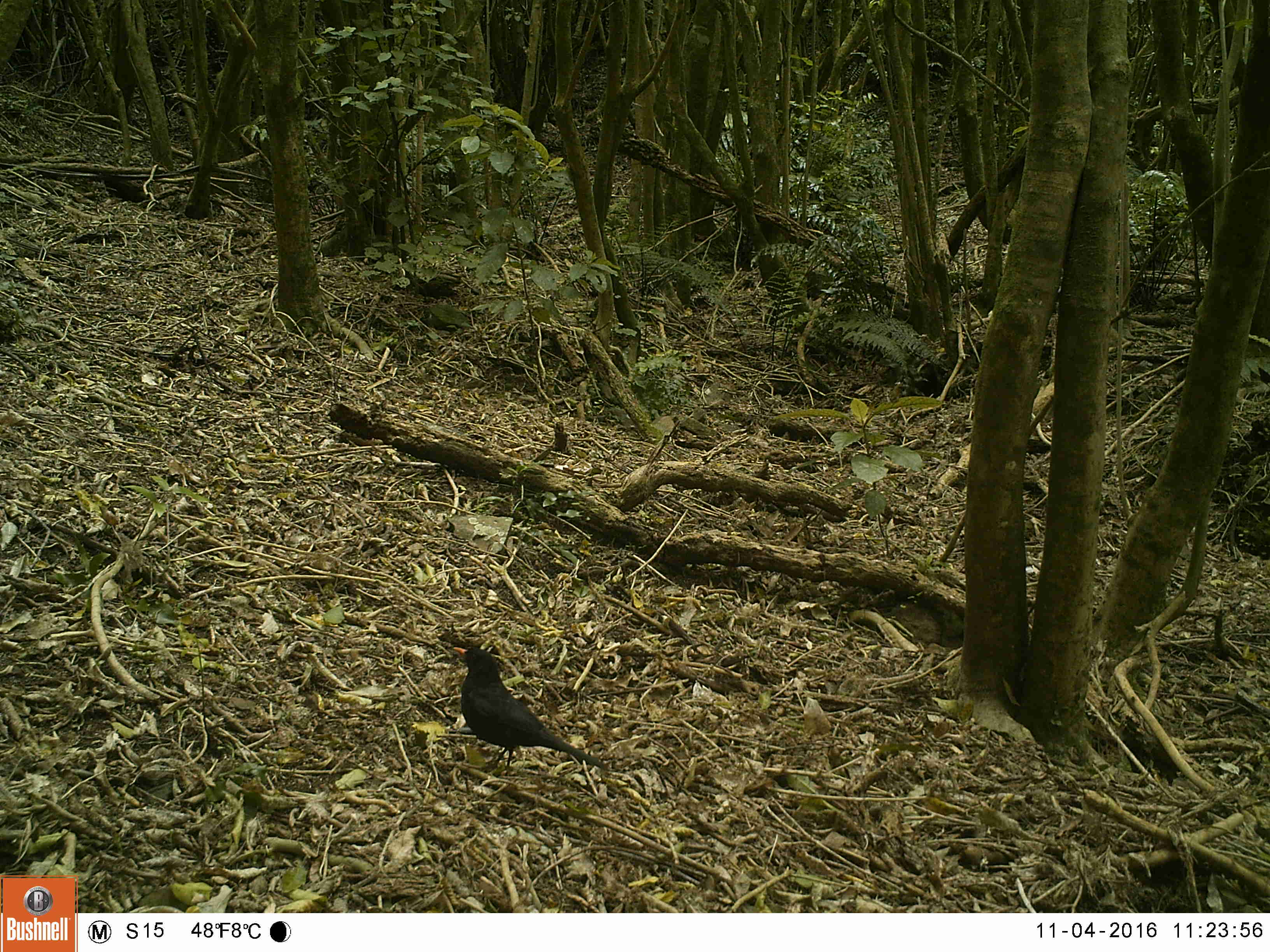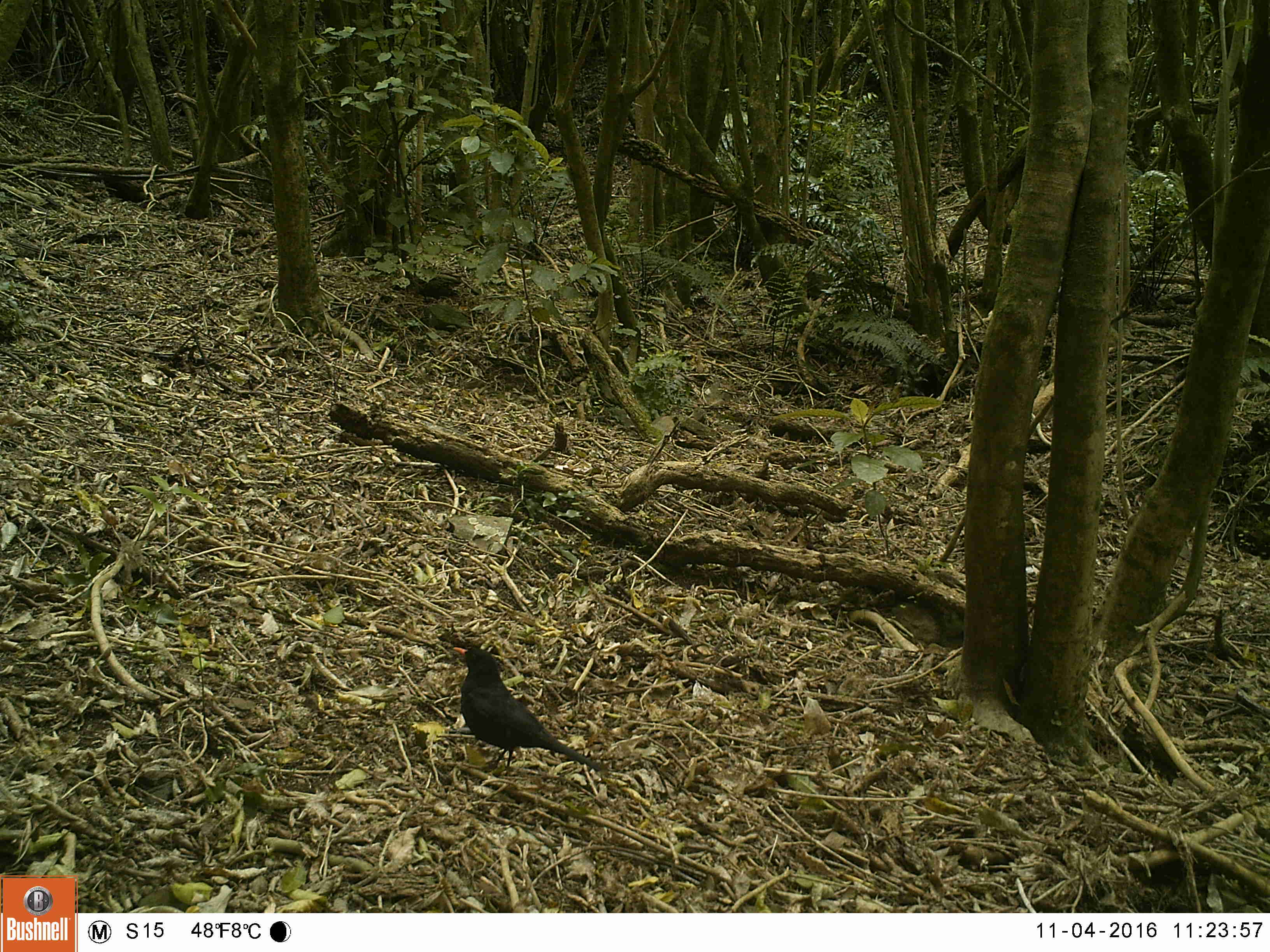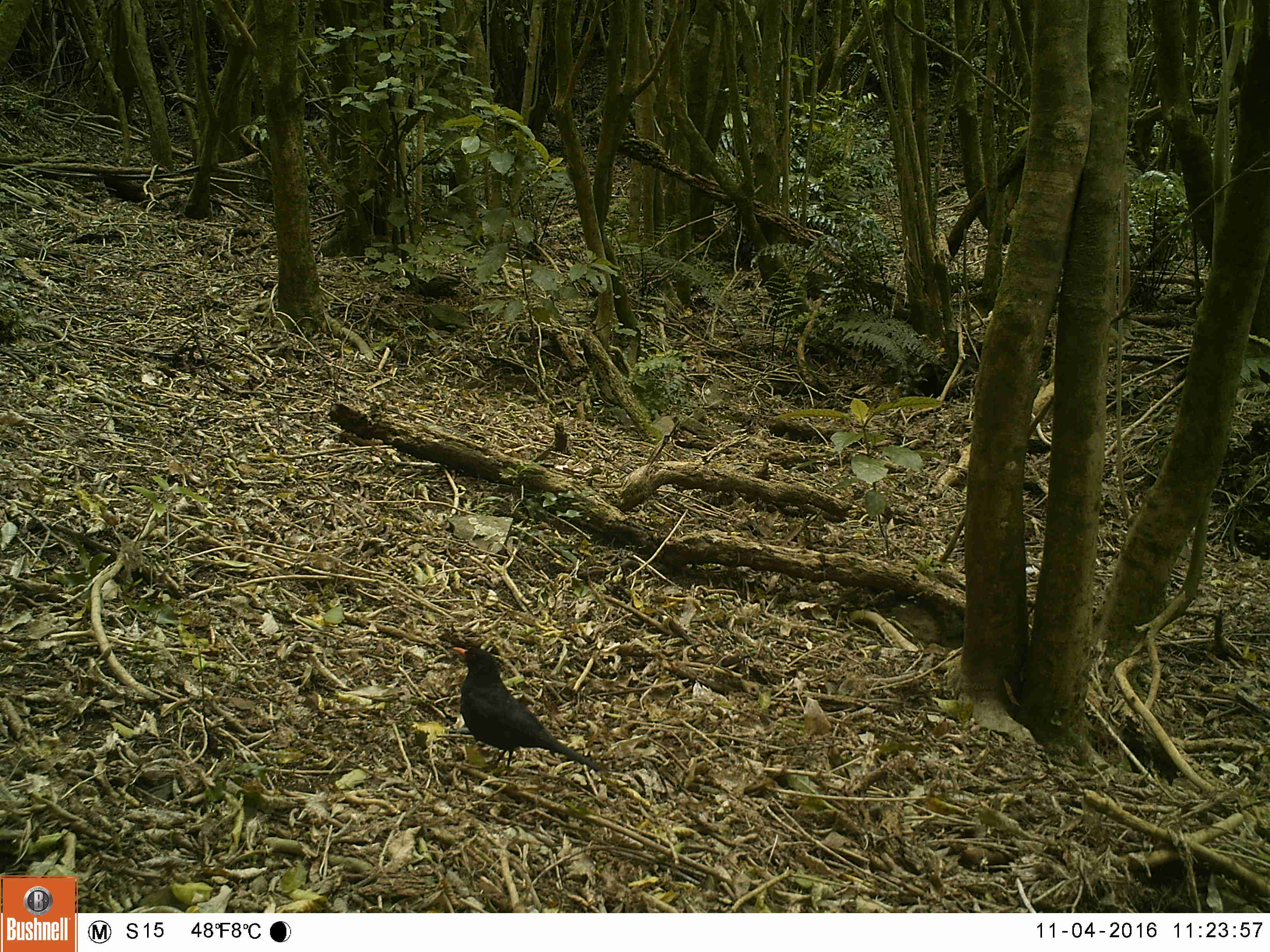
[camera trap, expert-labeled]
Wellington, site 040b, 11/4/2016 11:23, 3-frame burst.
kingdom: Animalia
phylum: Chordata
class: Aves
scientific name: Aves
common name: bird